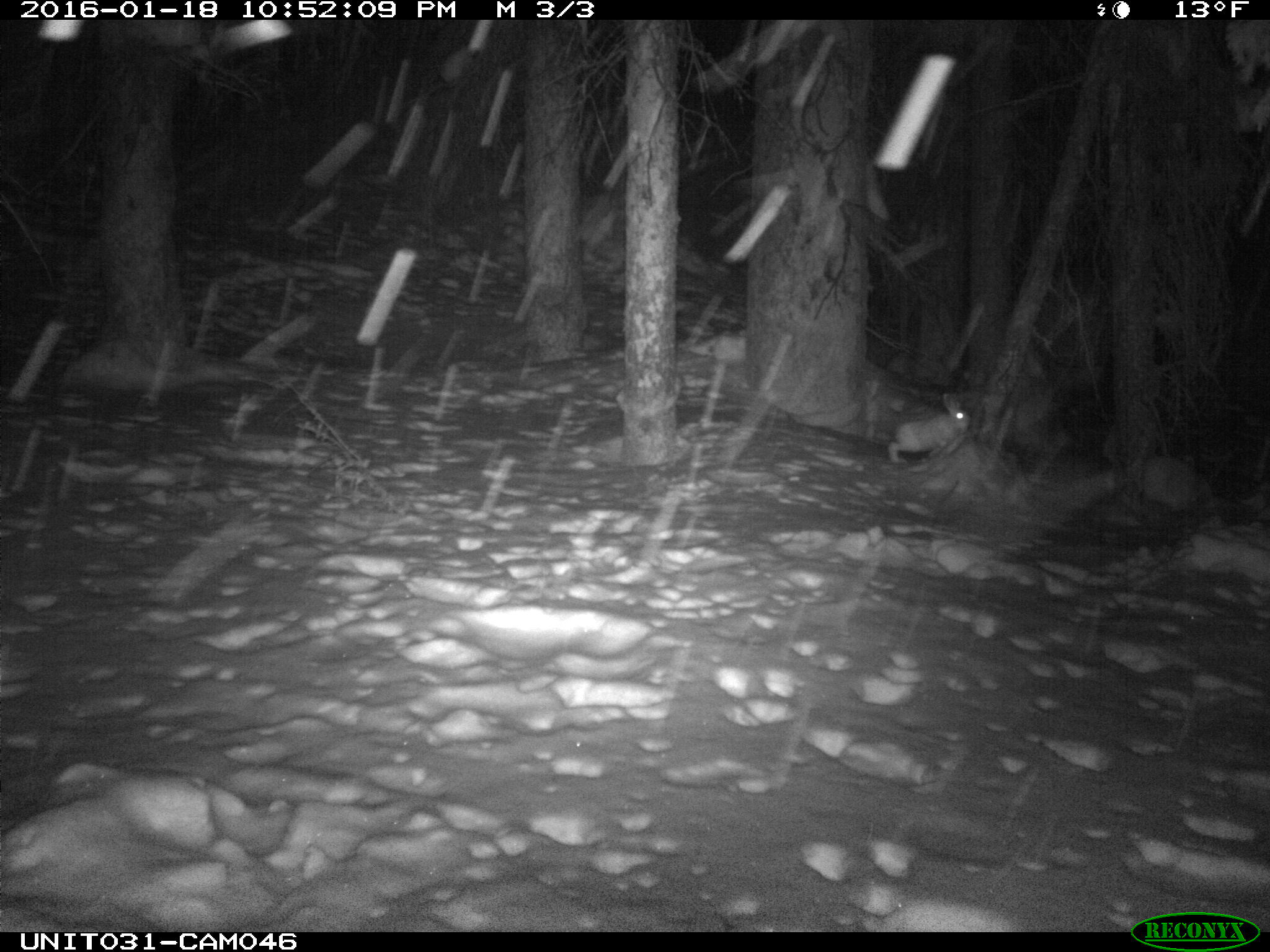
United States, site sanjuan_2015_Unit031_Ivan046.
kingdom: Animalia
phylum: Chordata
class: Mammalia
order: Lagomorpha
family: Leporidae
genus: Lepus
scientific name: Lepus americanus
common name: snowshoe hare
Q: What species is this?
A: Lepus americanus (snowshoe hare).